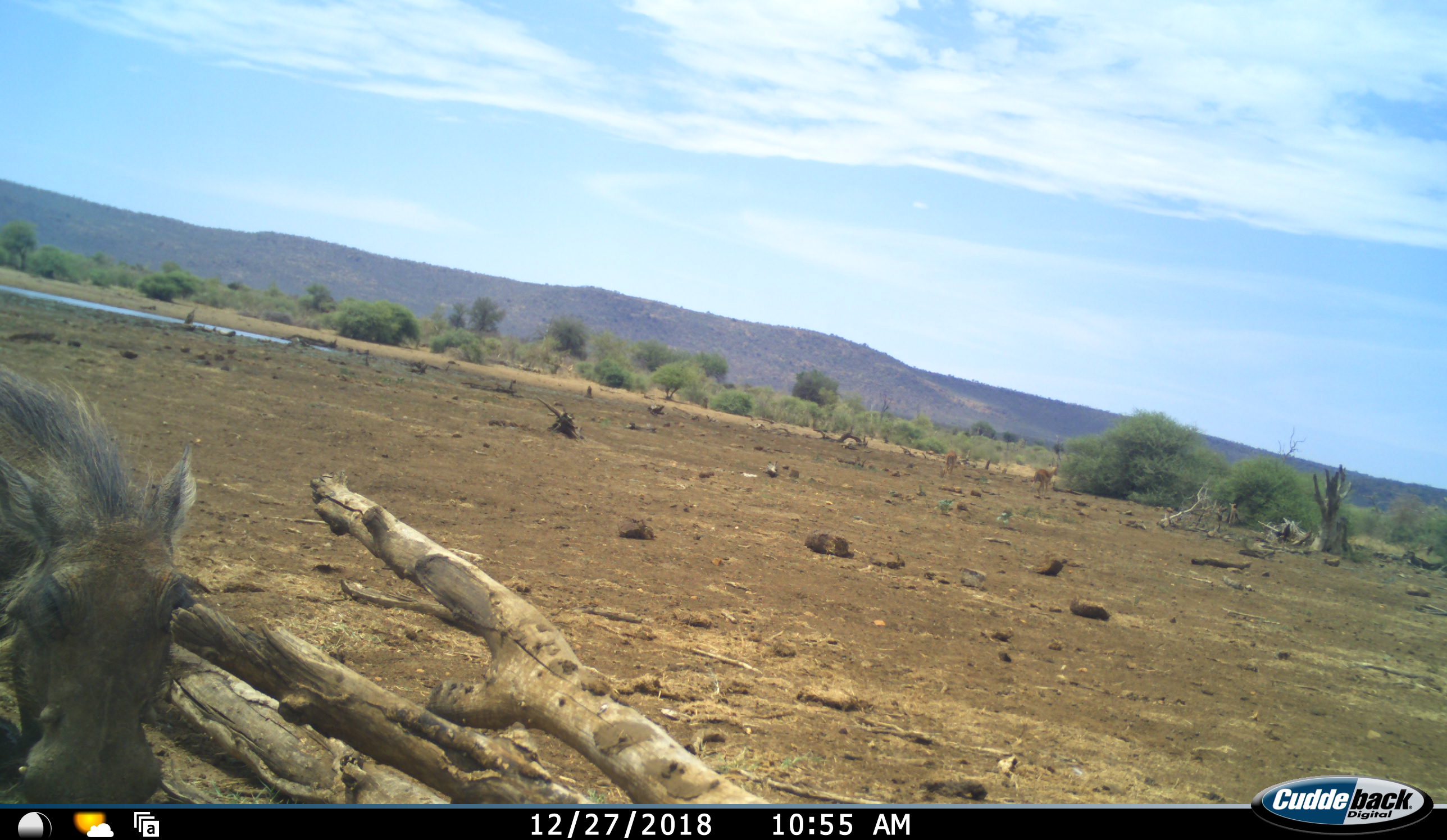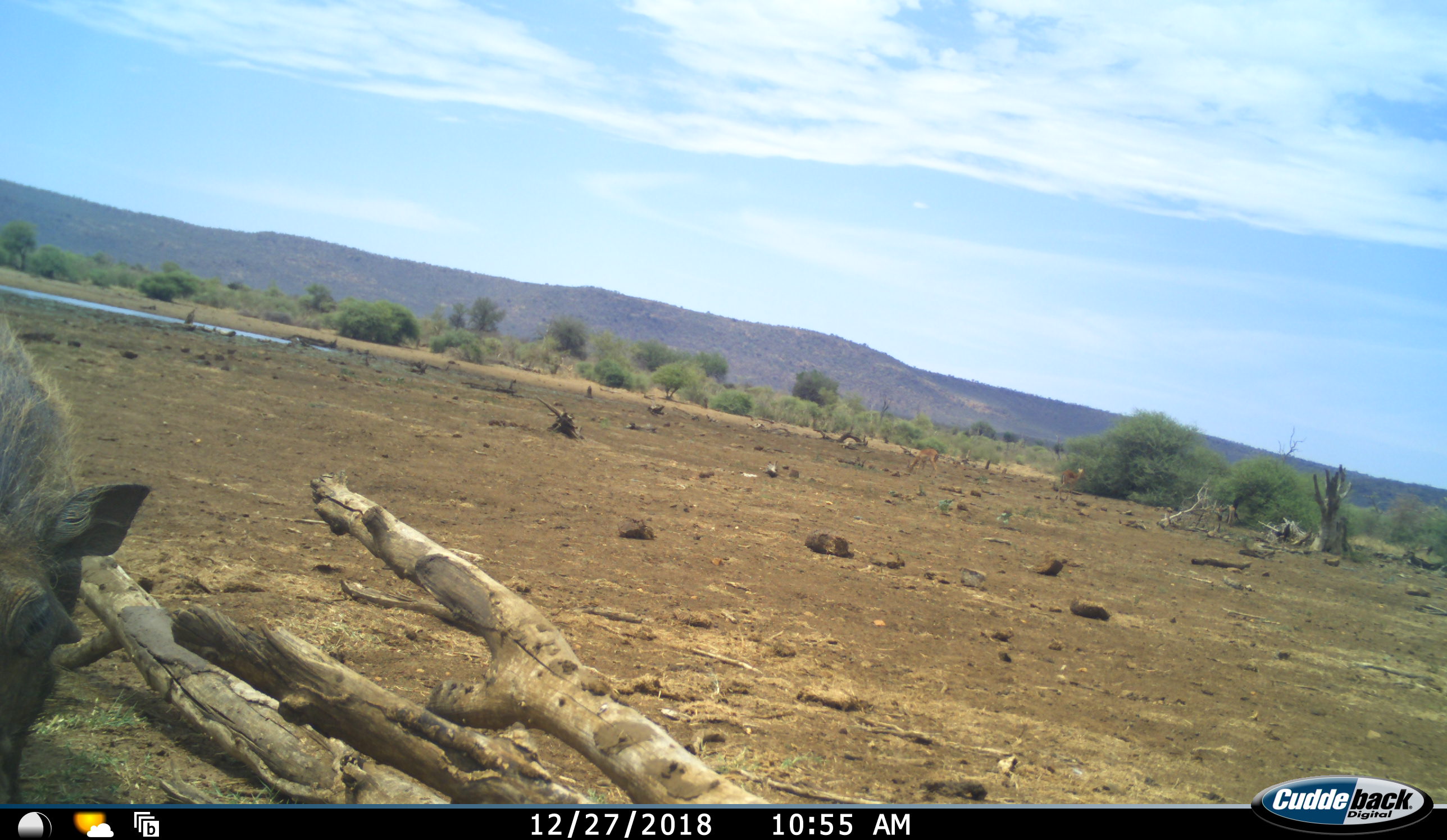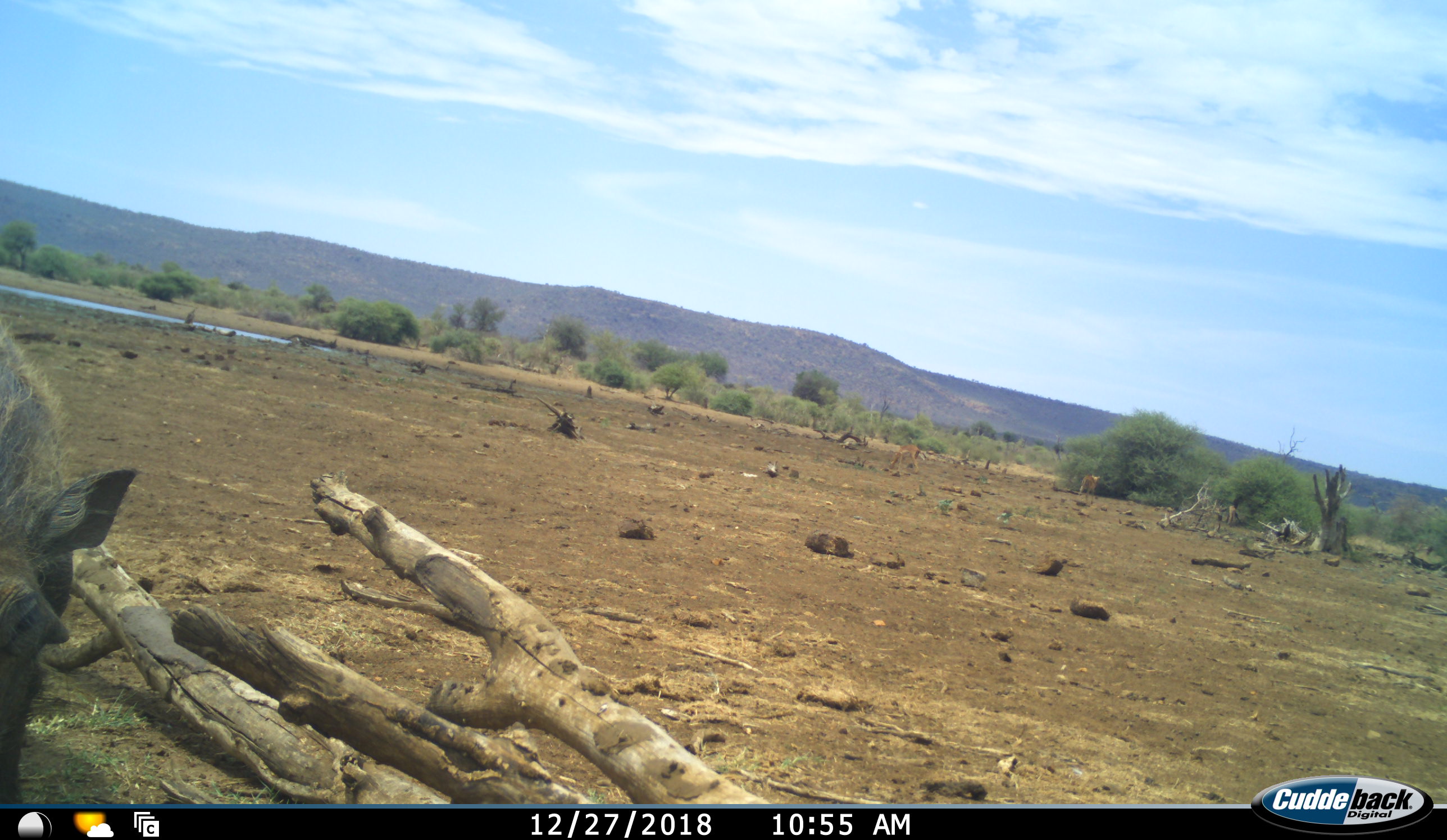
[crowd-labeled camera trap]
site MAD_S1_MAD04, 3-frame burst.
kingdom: Animalia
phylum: Chordata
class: Mammalia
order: Artiodactyla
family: Bovidae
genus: Aepyceros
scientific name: Aepyceros melampus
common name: impala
Impala (Aepyceros melampus), count 2. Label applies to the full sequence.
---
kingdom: Animalia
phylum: Chordata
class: Mammalia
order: Artiodactyla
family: Suidae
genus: Phacochoerus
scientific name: Phacochoerus africanus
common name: warthog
Warthog (Phacochoerus africanus), count 1. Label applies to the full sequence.